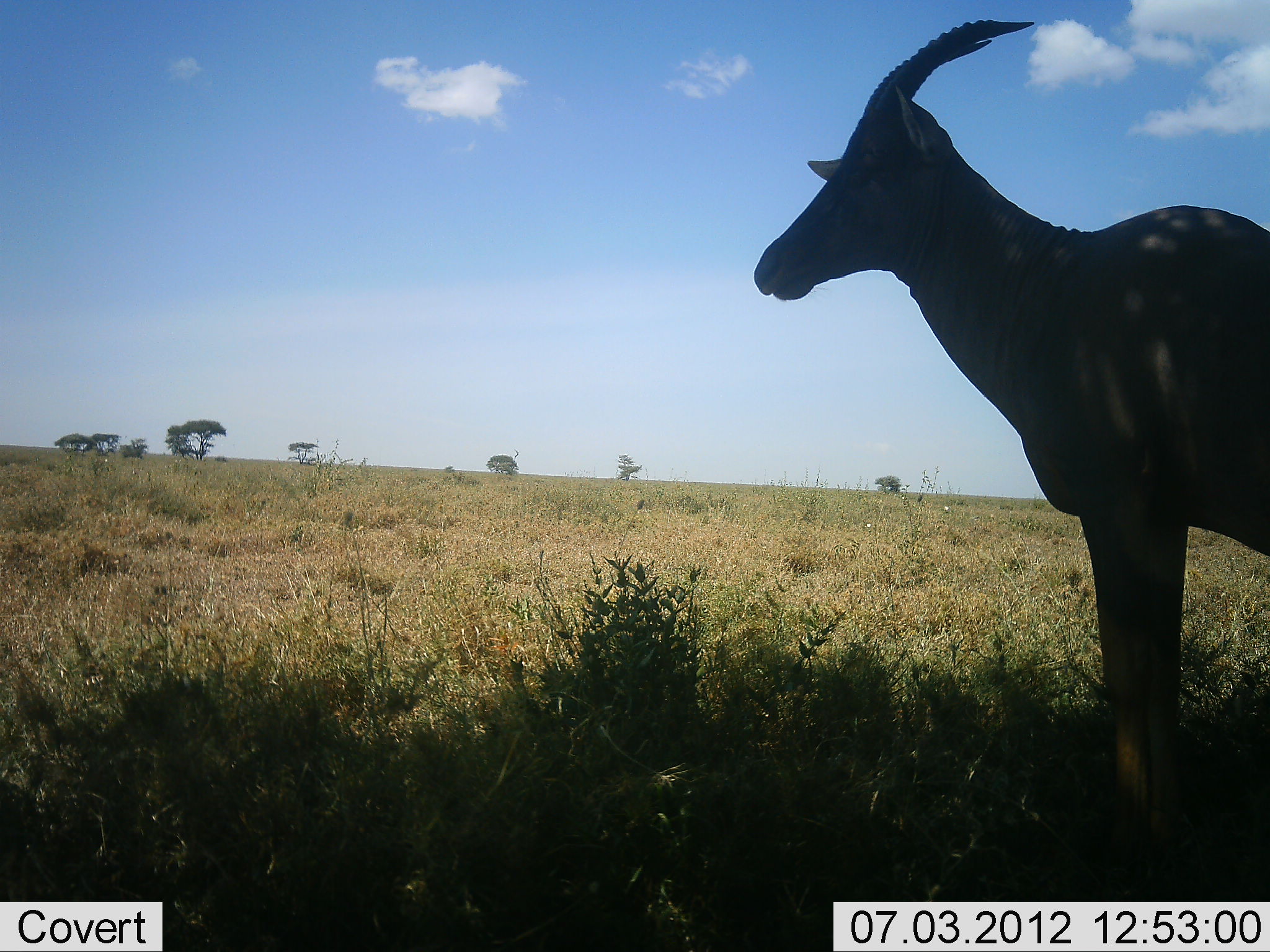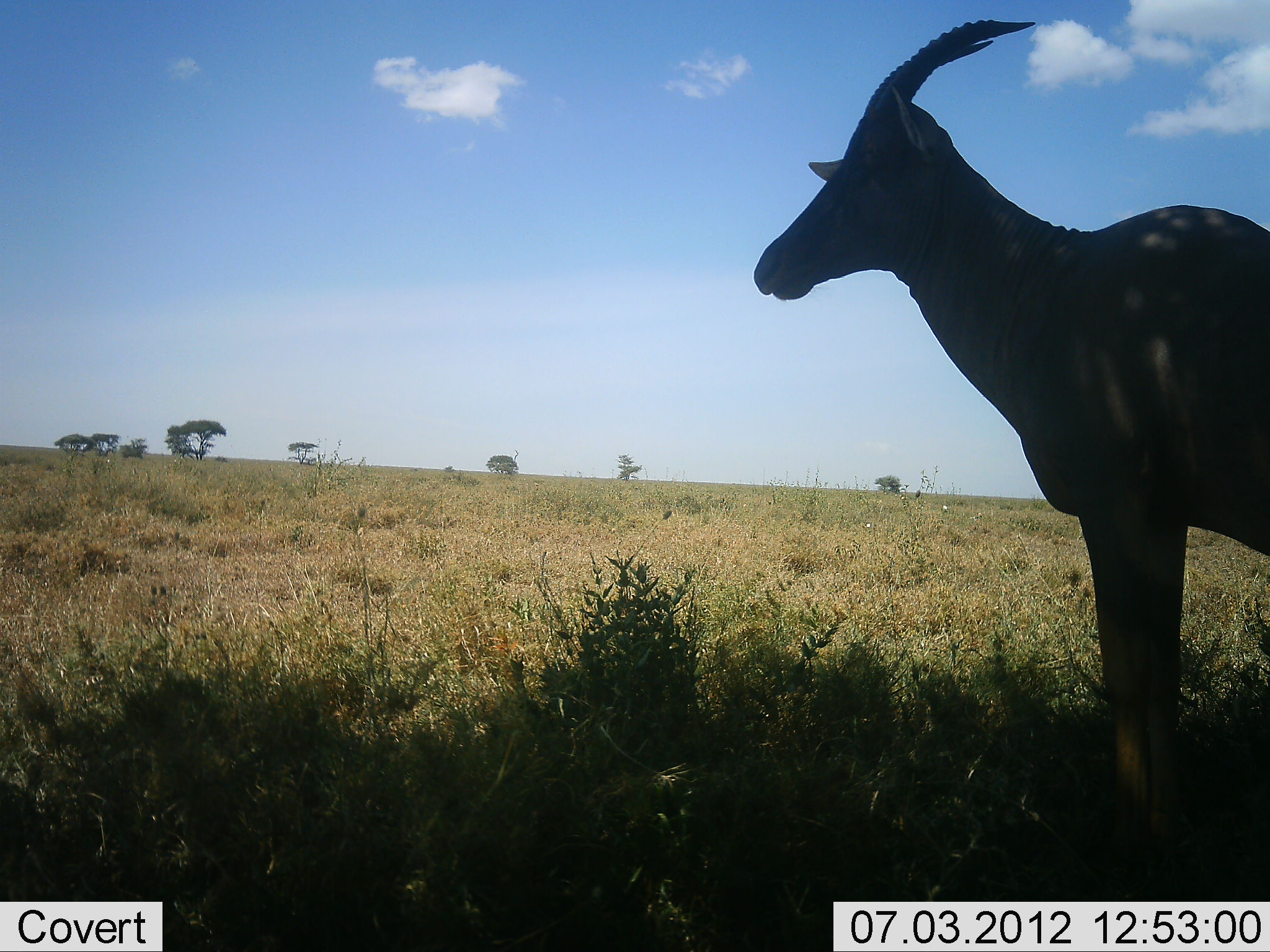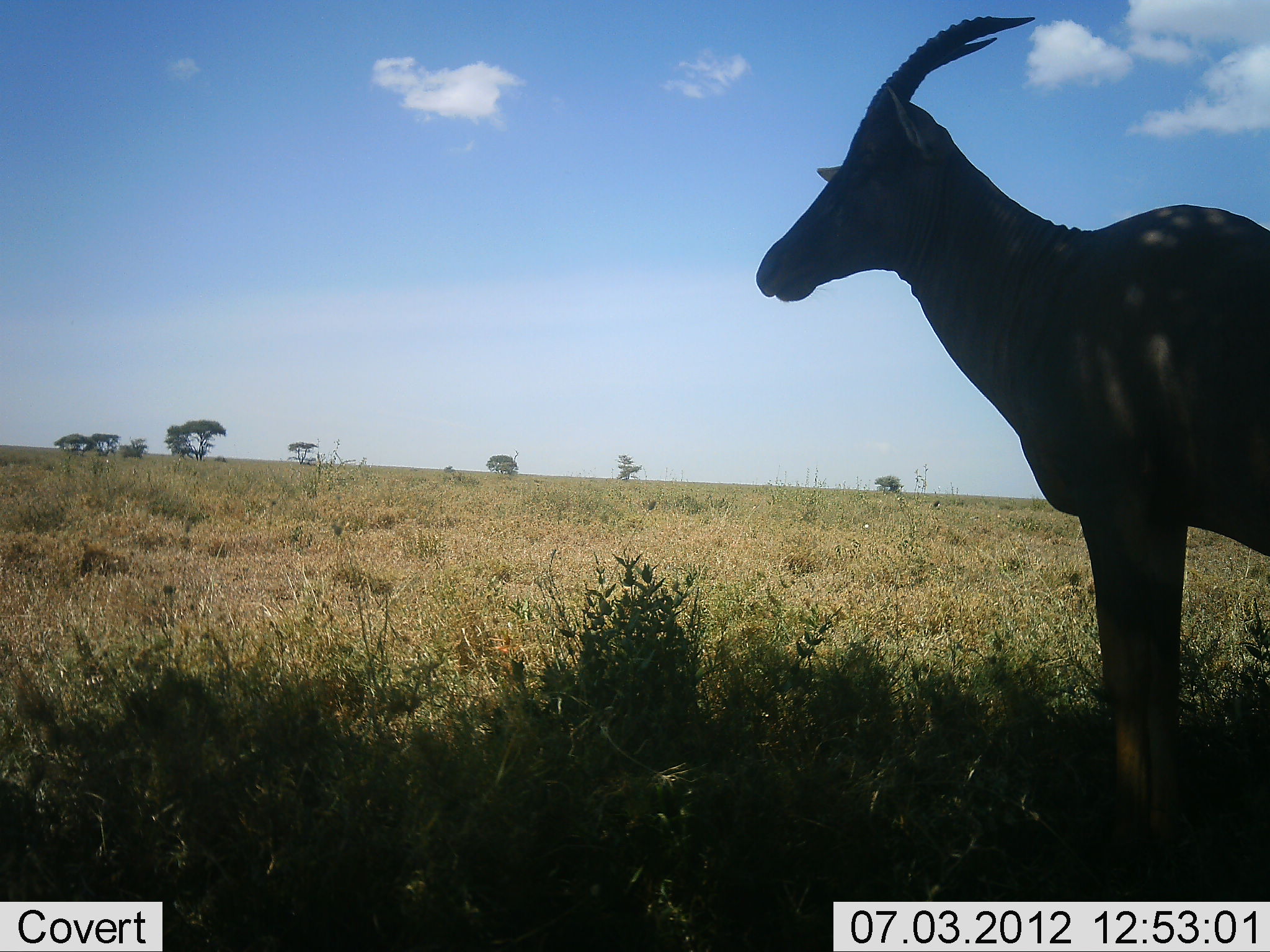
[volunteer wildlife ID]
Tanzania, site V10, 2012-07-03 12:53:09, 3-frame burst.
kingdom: Animalia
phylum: Chordata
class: Mammalia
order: Artiodactyla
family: Bovidae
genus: Damaliscus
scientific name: Damaliscus lunatus jimela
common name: topi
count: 1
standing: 90%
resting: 10%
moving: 0%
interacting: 0%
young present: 0%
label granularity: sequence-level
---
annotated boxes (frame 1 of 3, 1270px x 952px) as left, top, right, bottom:
animal: 754, 15, 1270, 862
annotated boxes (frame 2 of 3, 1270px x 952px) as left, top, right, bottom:
animal: 751, 16, 1267, 900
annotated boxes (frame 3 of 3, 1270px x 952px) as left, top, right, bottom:
animal: 755, 11, 1269, 877